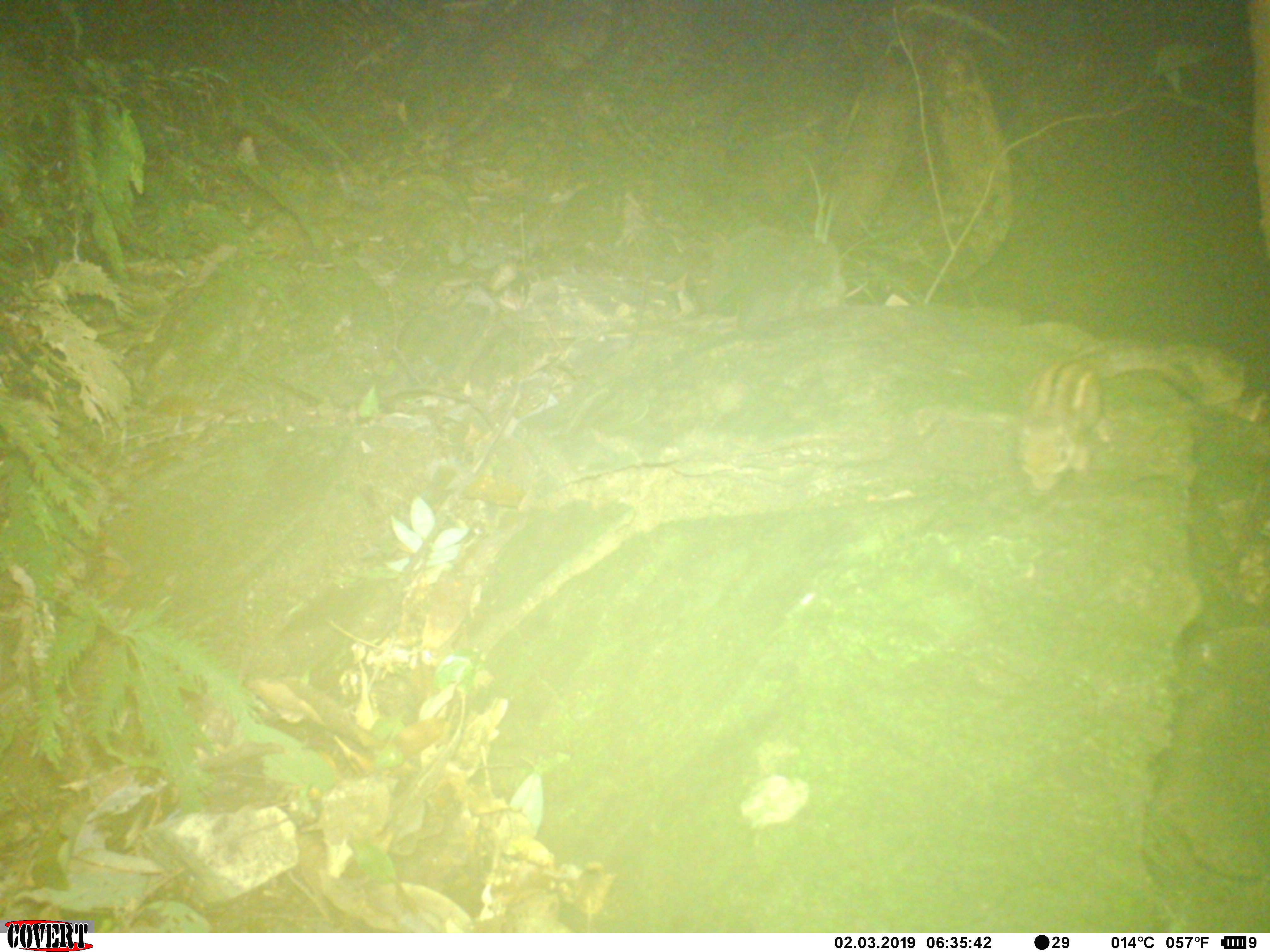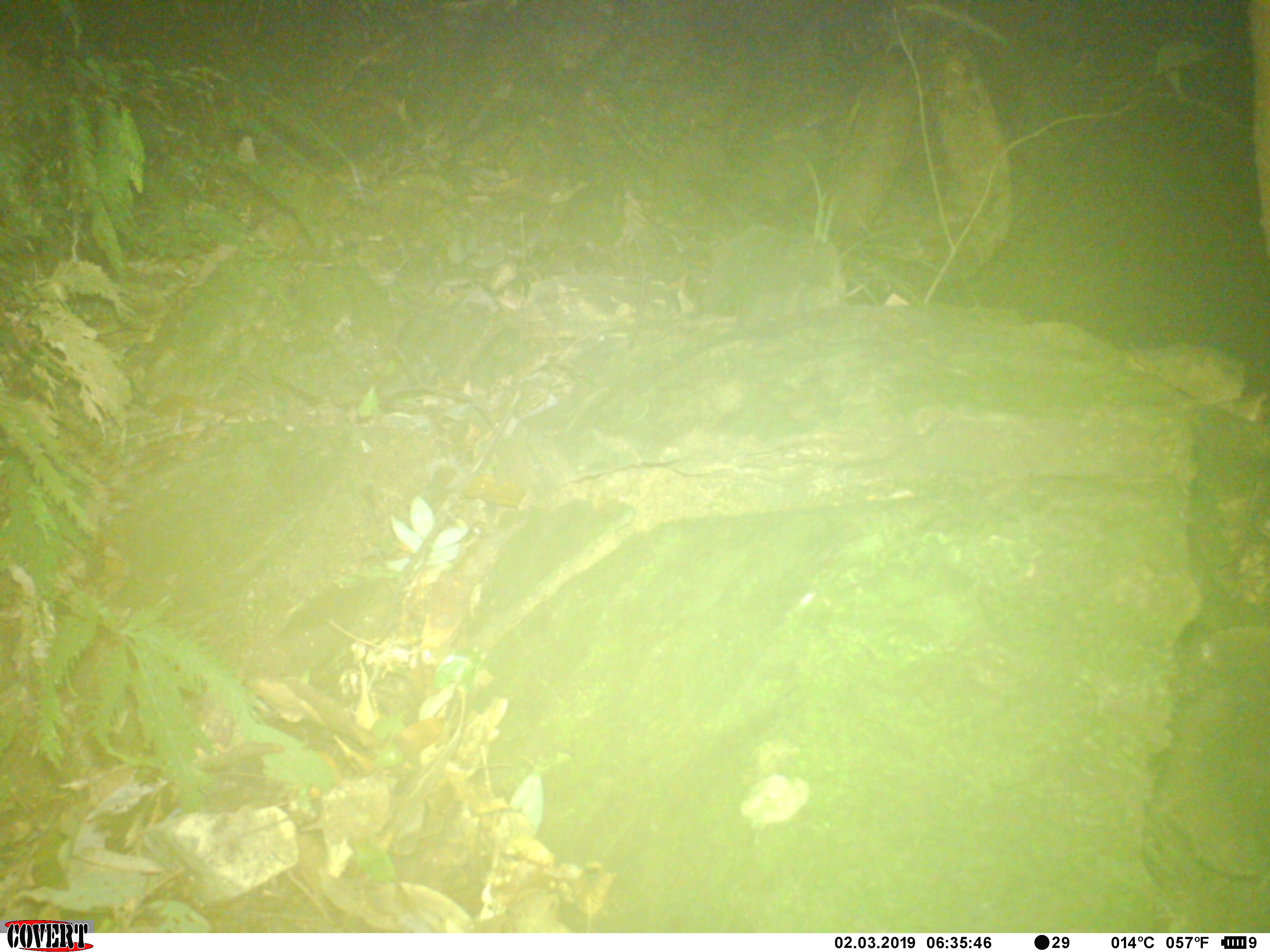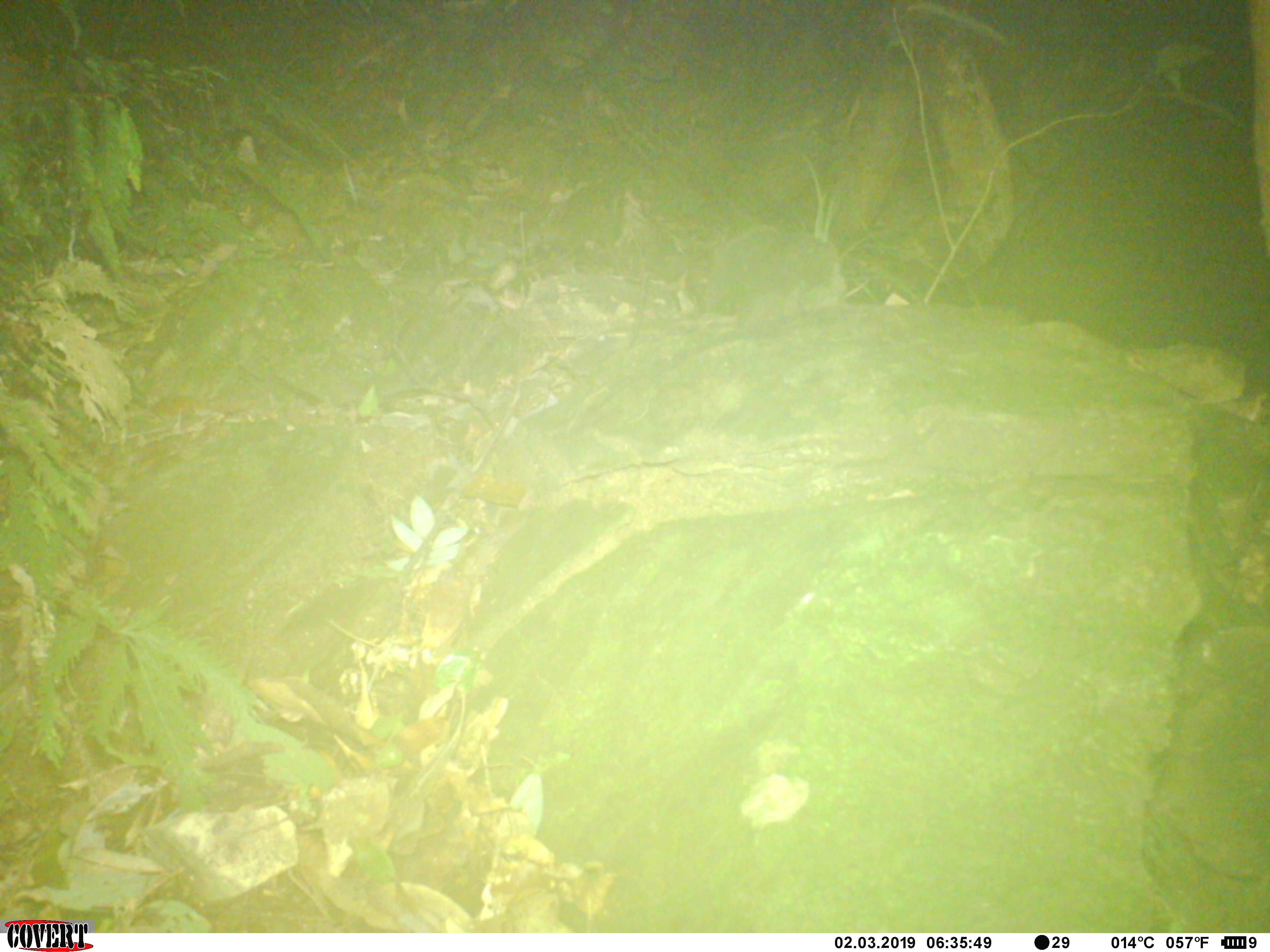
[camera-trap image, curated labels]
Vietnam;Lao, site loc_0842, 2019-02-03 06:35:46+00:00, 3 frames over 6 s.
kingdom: Animalia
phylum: Chordata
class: Mammalia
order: Rodentia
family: Sciuridae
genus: Sciurus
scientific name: Sciurus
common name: squirrel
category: unidentified squirrel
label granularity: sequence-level